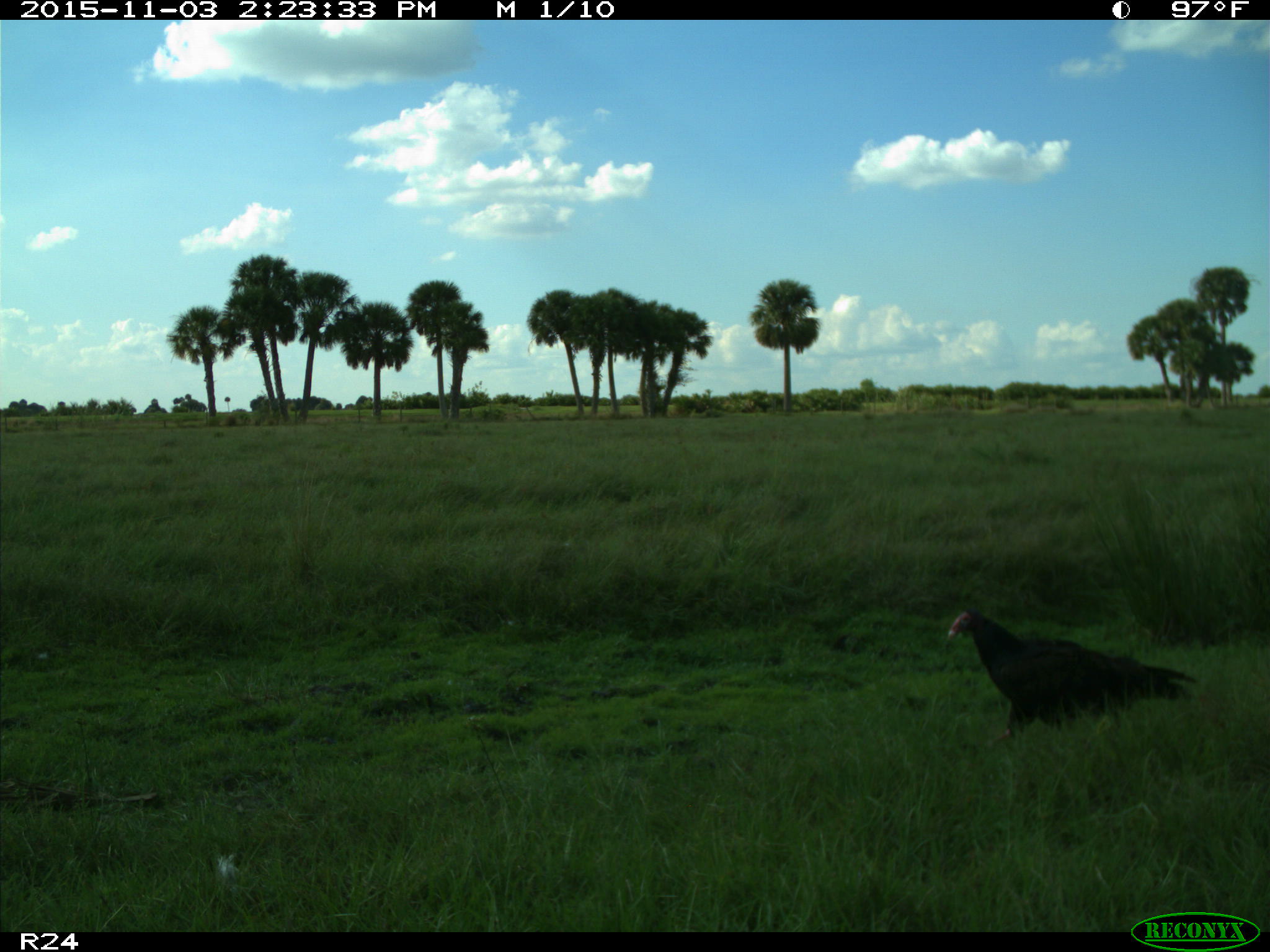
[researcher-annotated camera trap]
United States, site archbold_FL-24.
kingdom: Animalia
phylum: Chordata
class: Aves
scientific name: Aves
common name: birds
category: unidentified bird